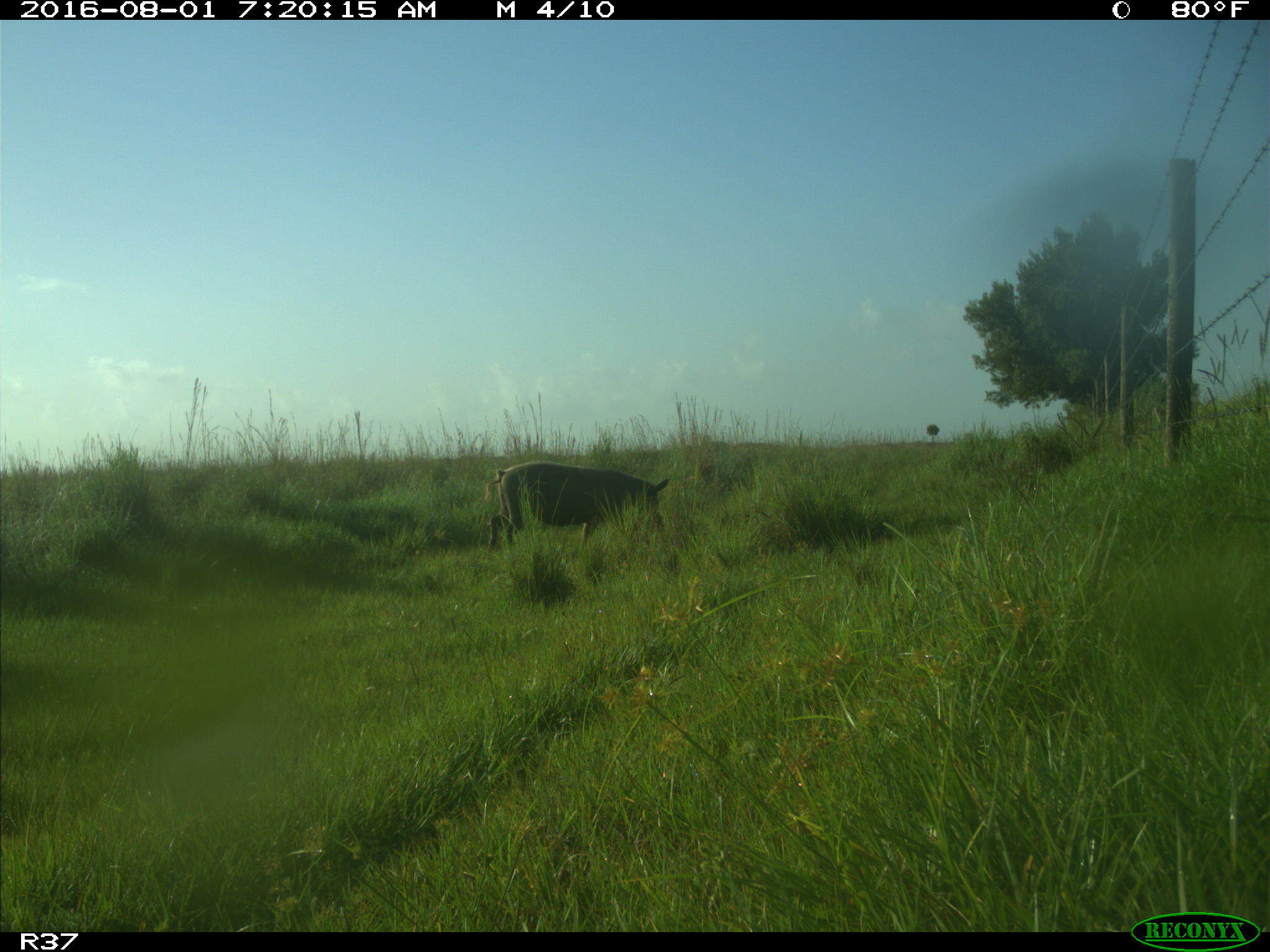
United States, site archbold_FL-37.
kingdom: Animalia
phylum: Chordata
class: Mammalia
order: Artiodactyla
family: Suidae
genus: Sus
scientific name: Sus scrofa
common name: wild boar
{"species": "Sus scrofa (wild boar)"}